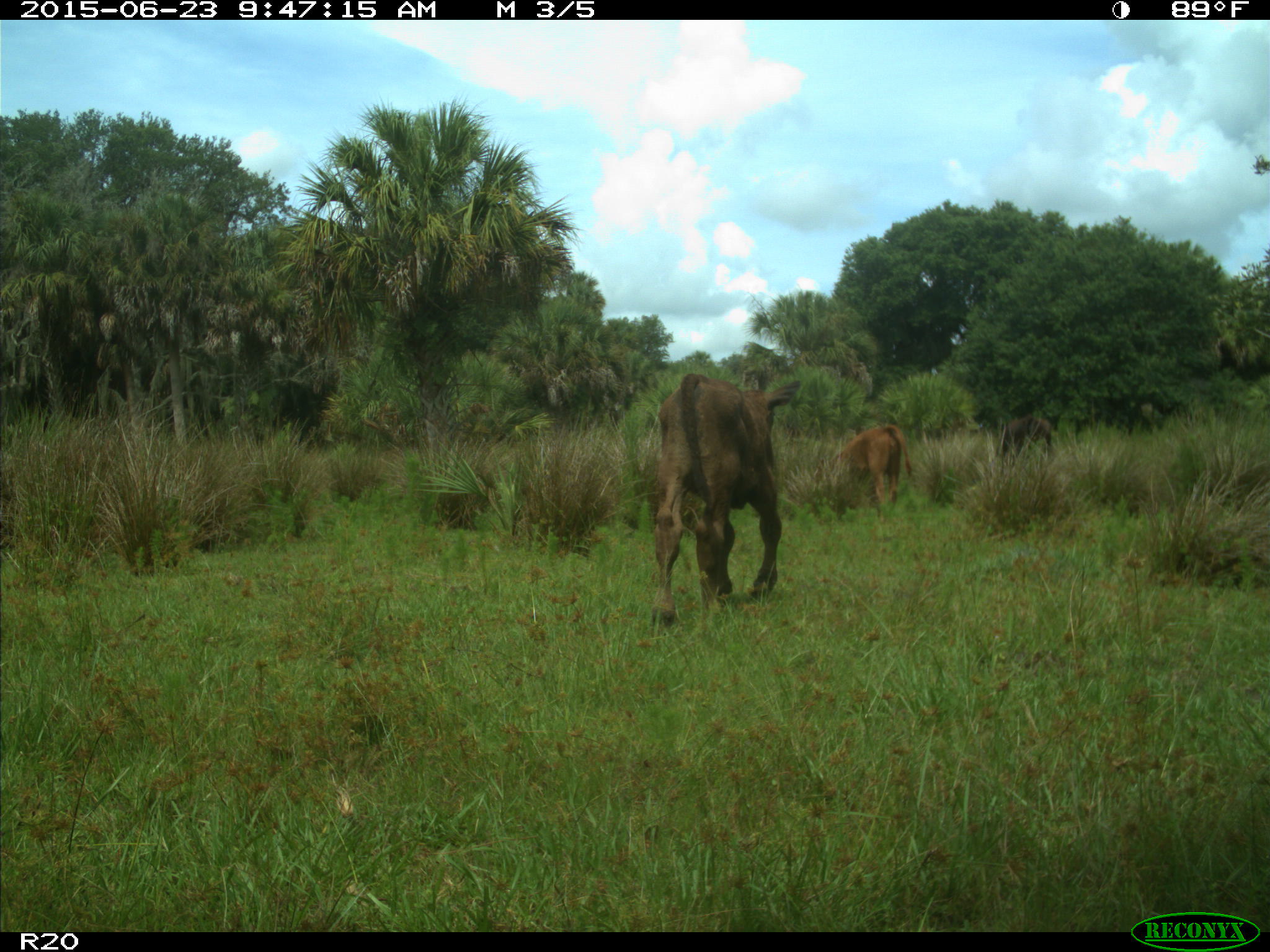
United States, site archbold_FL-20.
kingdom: Animalia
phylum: Chordata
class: Mammalia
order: Artiodactyla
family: Bovidae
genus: Bos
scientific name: Bos taurus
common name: domestic cow